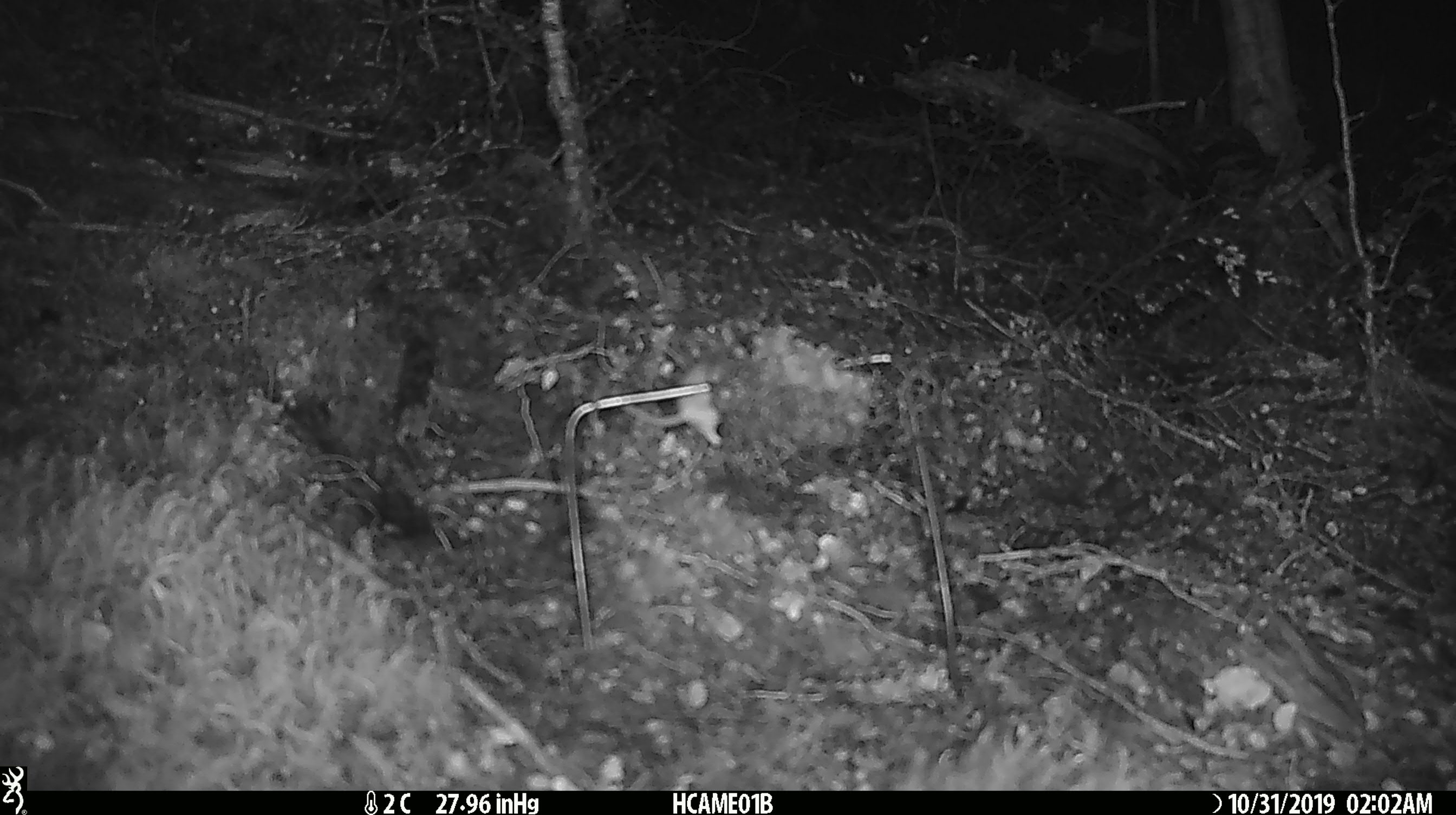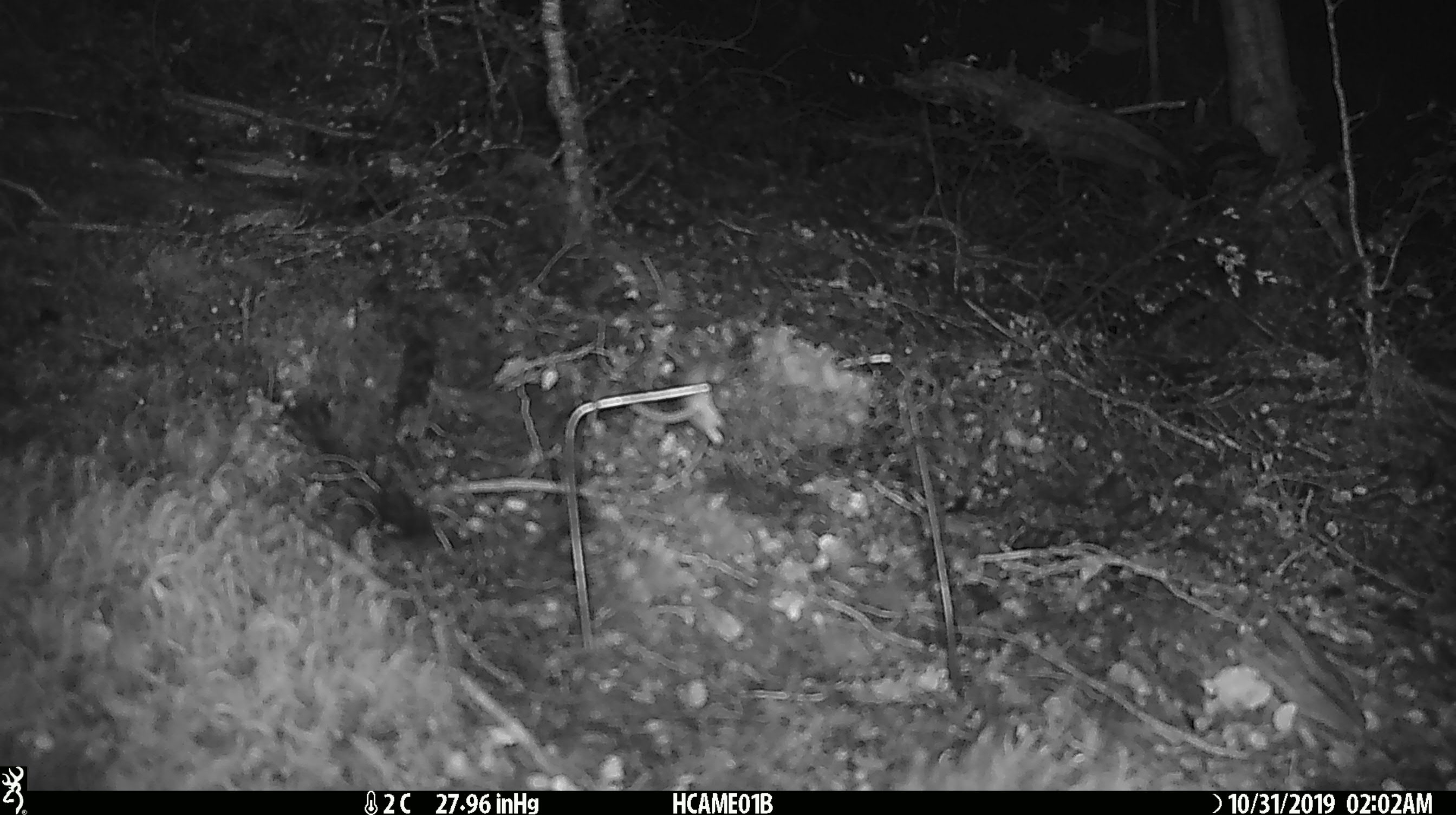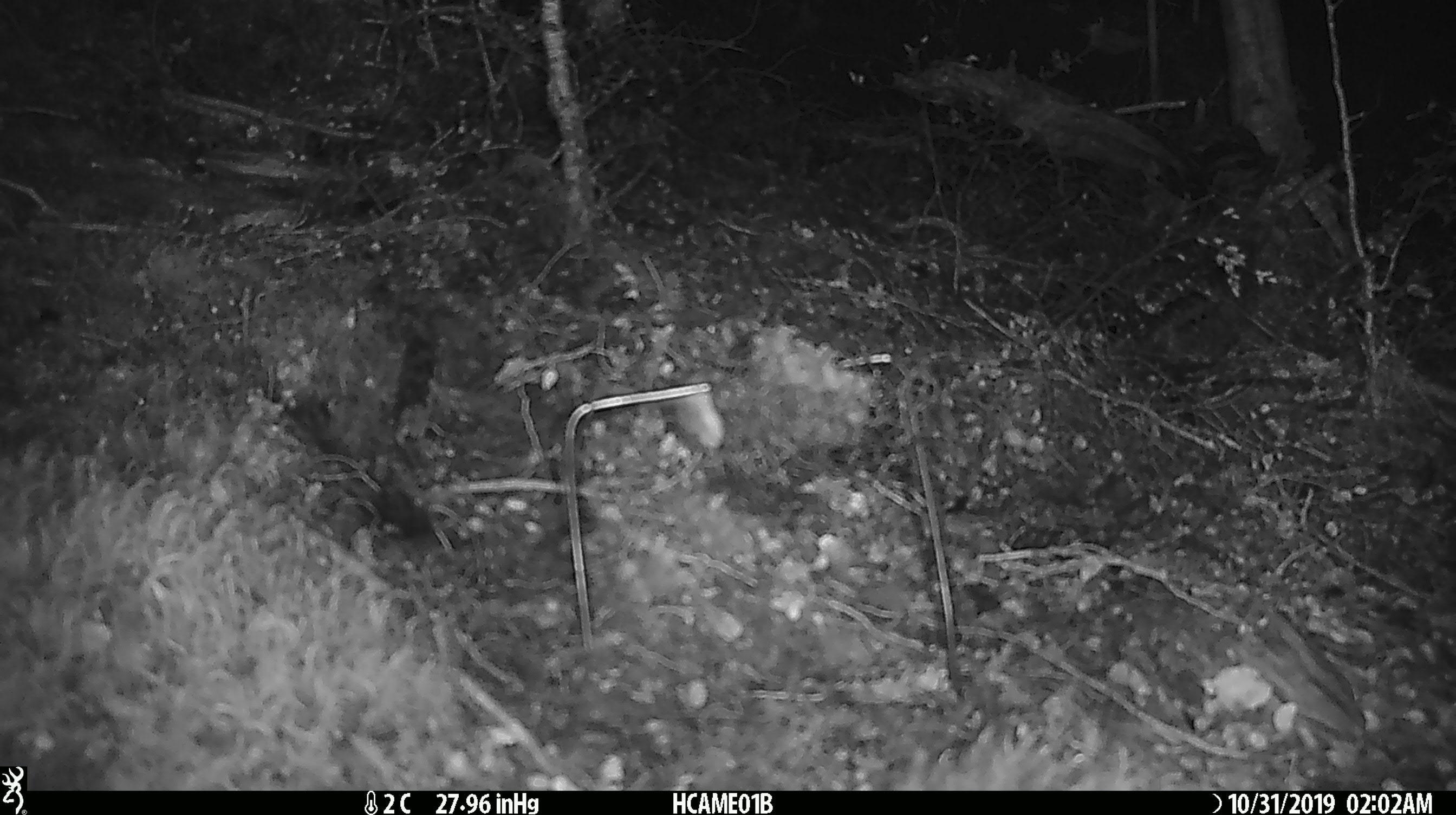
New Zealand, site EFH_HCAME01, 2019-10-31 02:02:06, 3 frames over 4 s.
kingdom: Animalia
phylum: Chordata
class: Mammalia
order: Rodentia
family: Muridae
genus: Mus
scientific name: Mus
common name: mouse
Mouse (Mus).